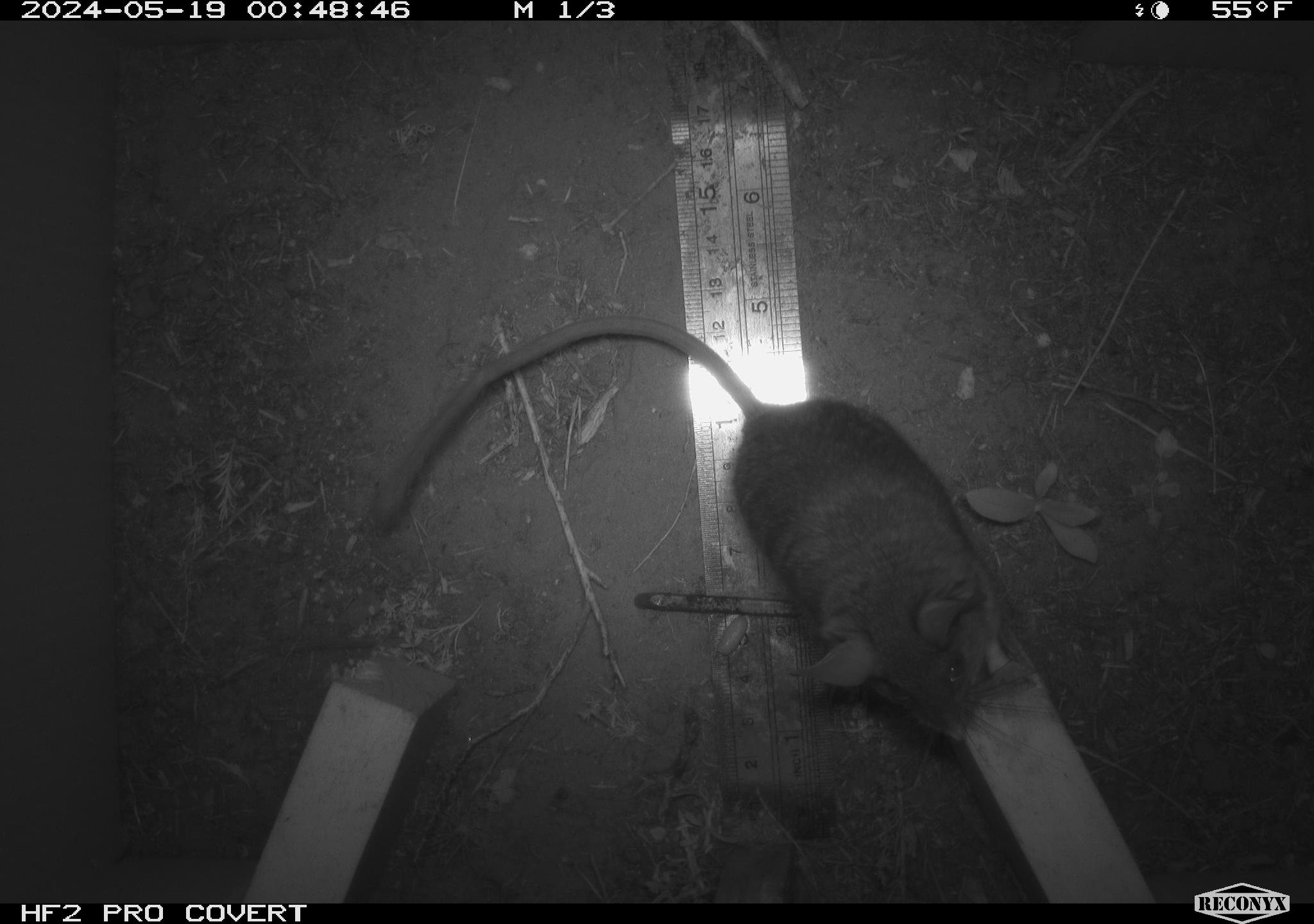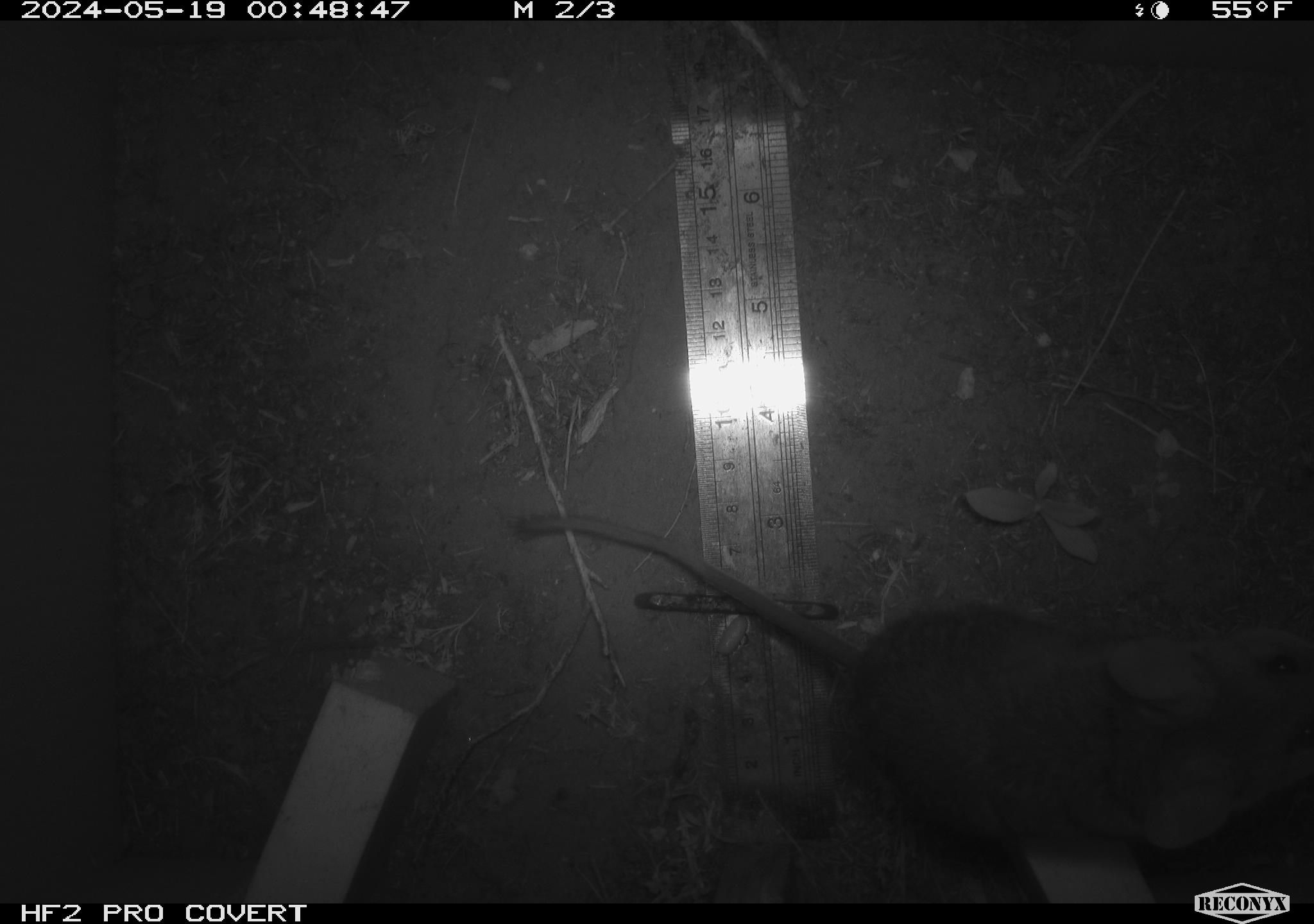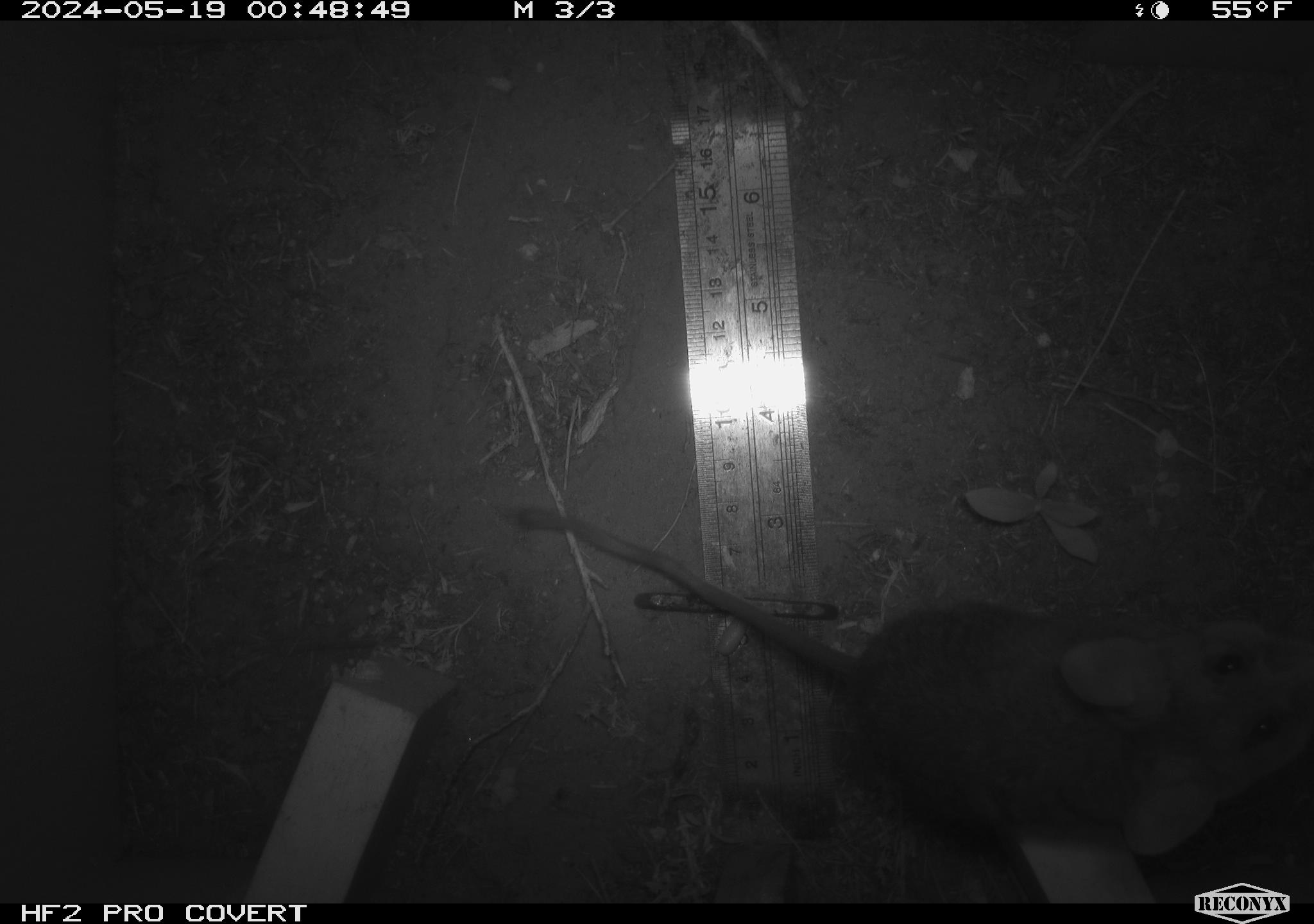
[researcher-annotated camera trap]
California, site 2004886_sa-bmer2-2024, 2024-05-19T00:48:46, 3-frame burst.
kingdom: Animalia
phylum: Chordata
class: Mammalia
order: Rodentia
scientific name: Rodentia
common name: mouse species